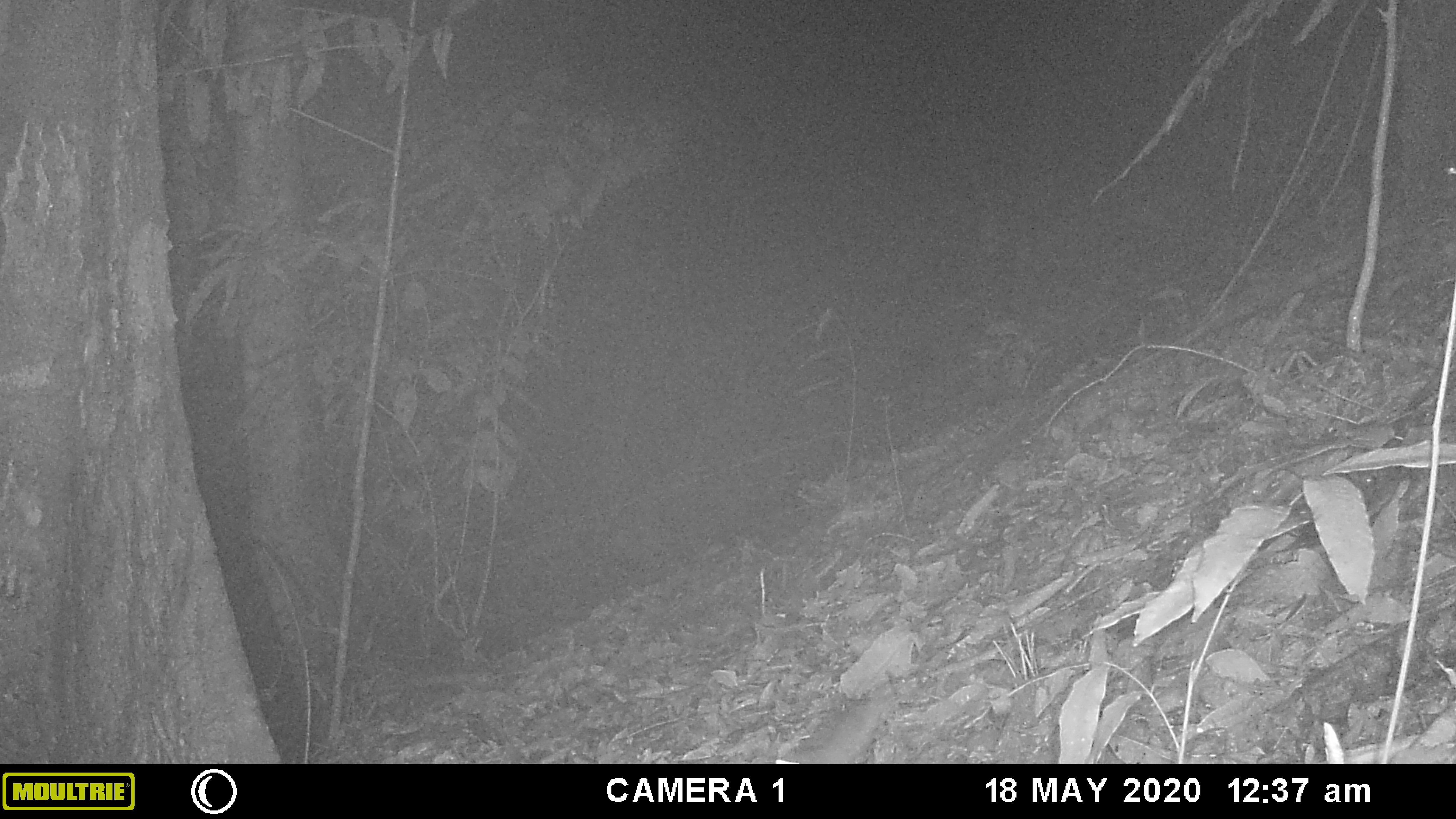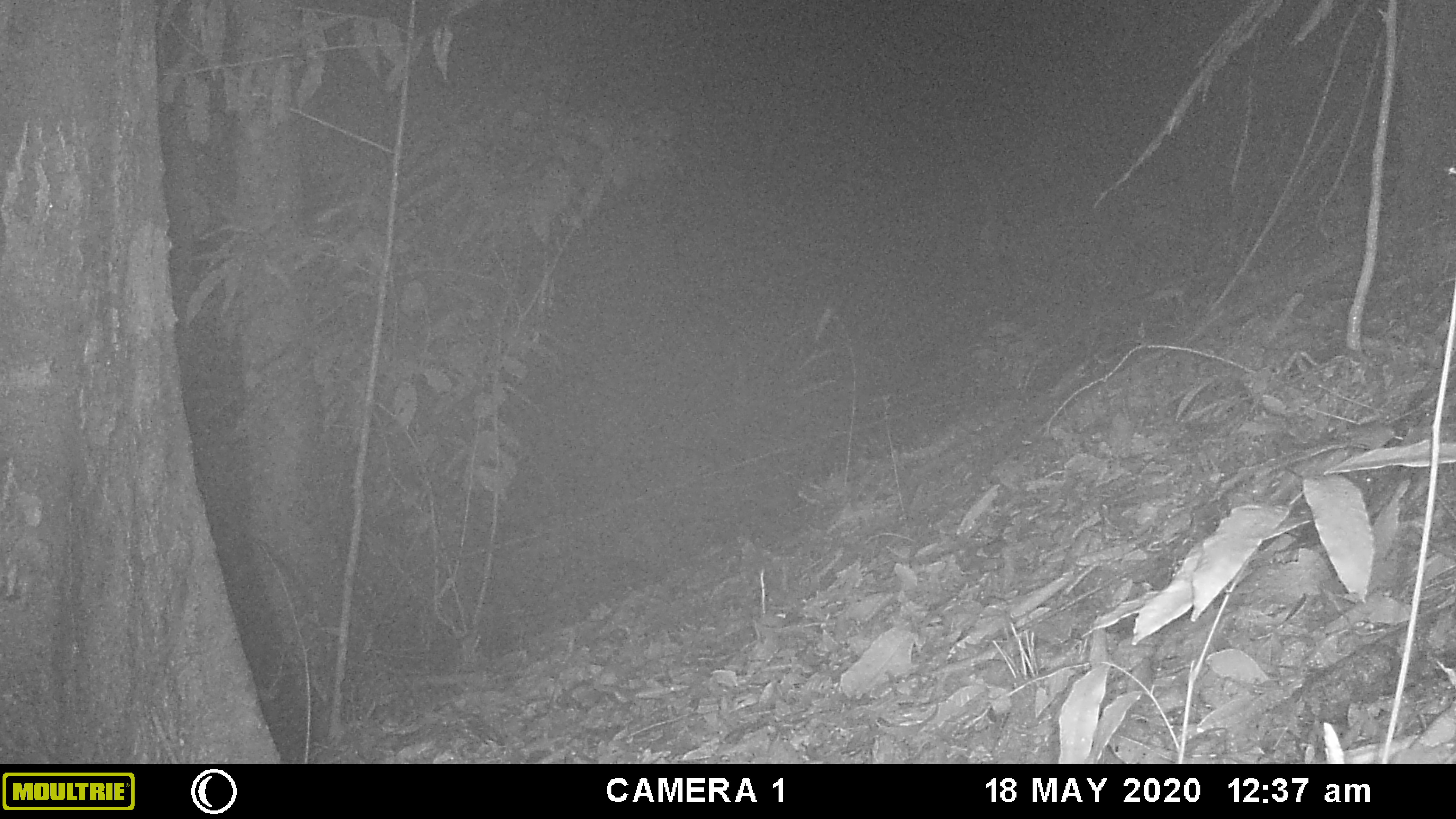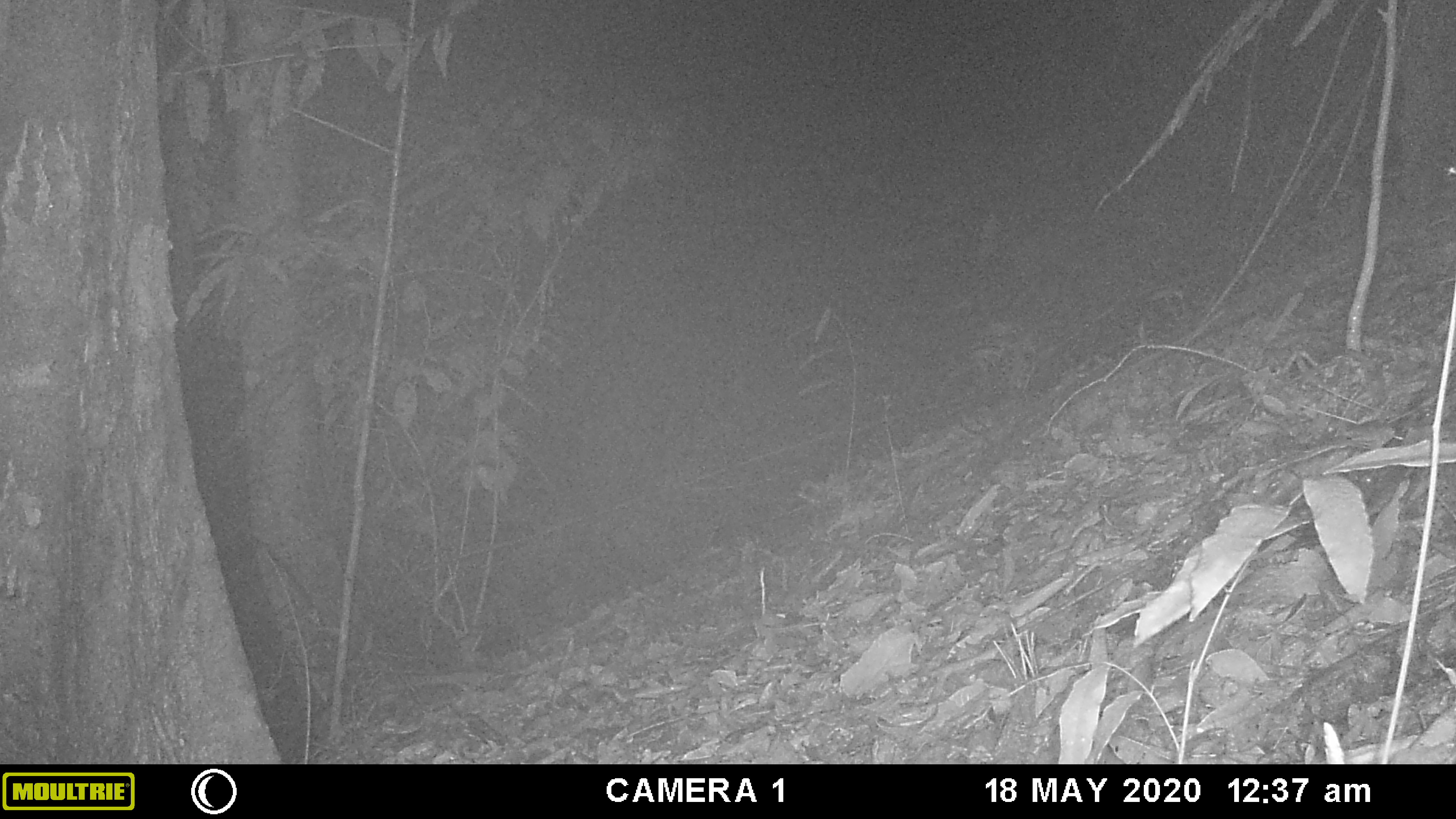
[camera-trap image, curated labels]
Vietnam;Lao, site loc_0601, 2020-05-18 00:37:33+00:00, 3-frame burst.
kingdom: Animalia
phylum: Chordata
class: Mammalia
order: Rodentia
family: Muridae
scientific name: Muridae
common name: old-world mice and rats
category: unidentified murid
Unidentified murid (old-world mice and rats) (Muridae). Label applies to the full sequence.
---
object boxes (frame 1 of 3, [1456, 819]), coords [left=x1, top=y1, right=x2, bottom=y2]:
unidentified murid: [left=782, top=703, right=880, bottom=765]